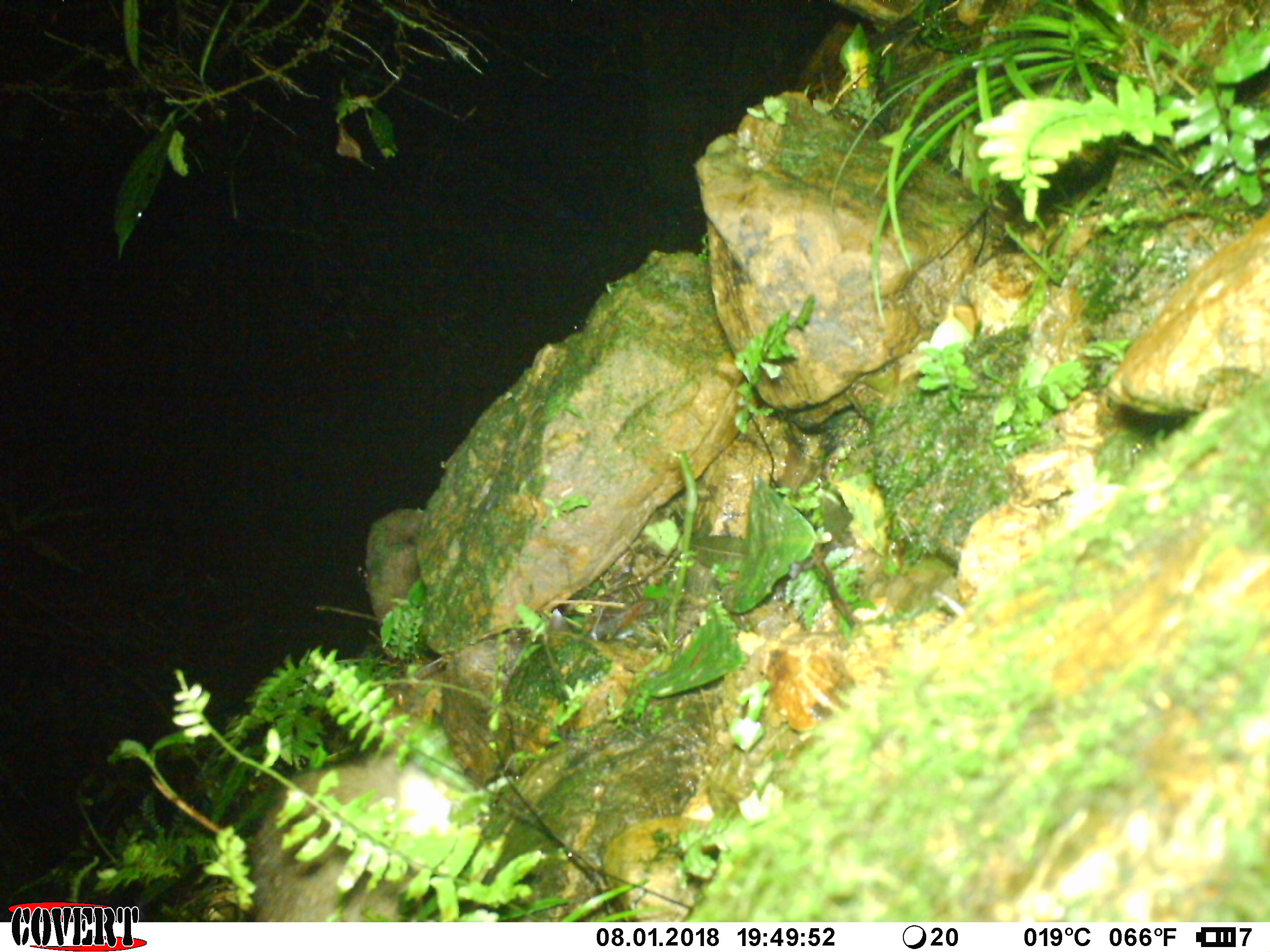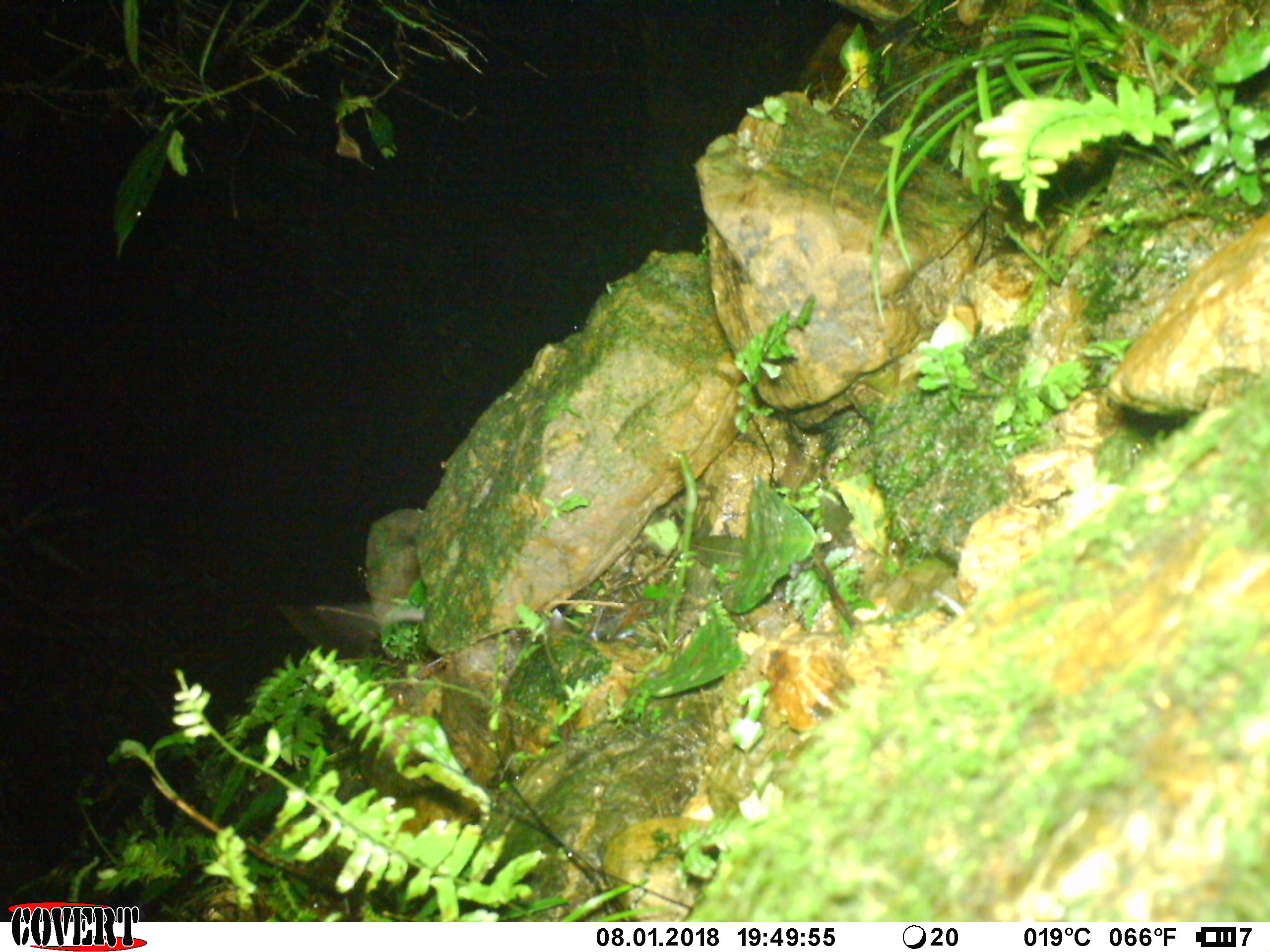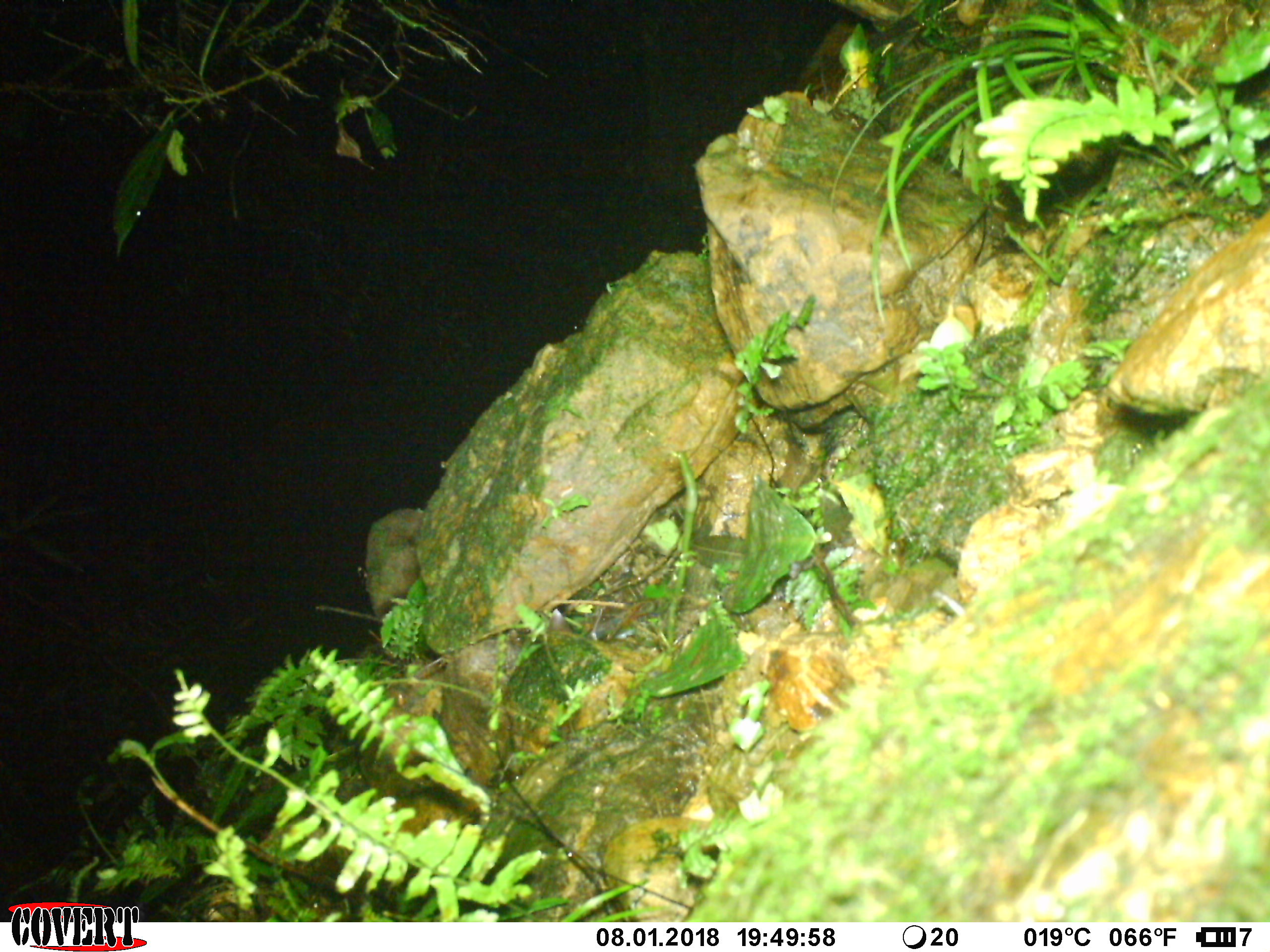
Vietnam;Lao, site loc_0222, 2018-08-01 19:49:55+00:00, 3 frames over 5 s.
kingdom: Animalia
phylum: Chordata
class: Mammalia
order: Rodentia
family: Muridae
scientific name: Muridae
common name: old-world mice and rats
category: unidentified murid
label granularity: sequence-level